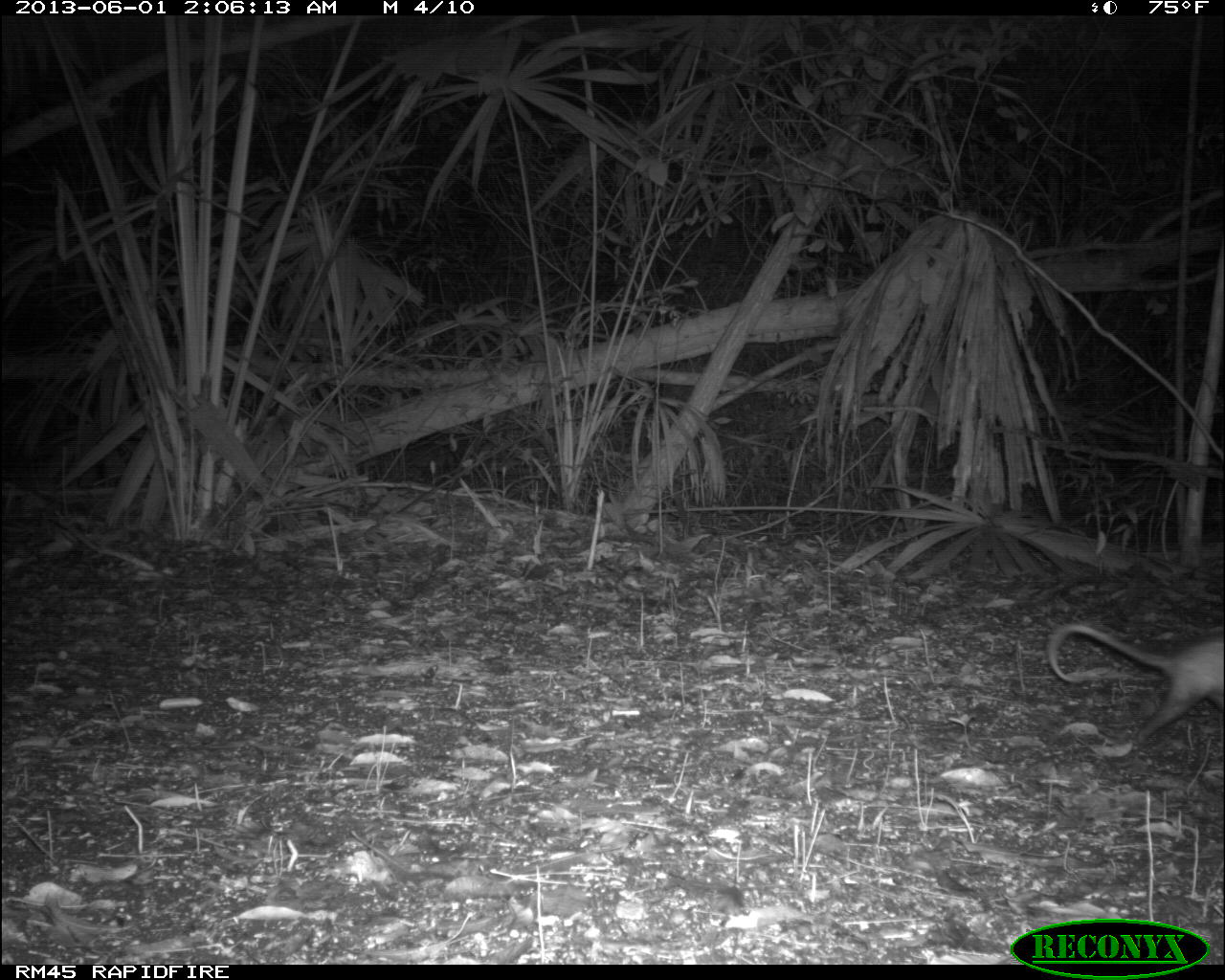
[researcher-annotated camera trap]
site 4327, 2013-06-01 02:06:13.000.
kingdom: Animalia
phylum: Chordata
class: Mammalia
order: Didelphimorphia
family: Didelphidae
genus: Didelphis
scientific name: Didelphis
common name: american opossums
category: didelphis sp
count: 1